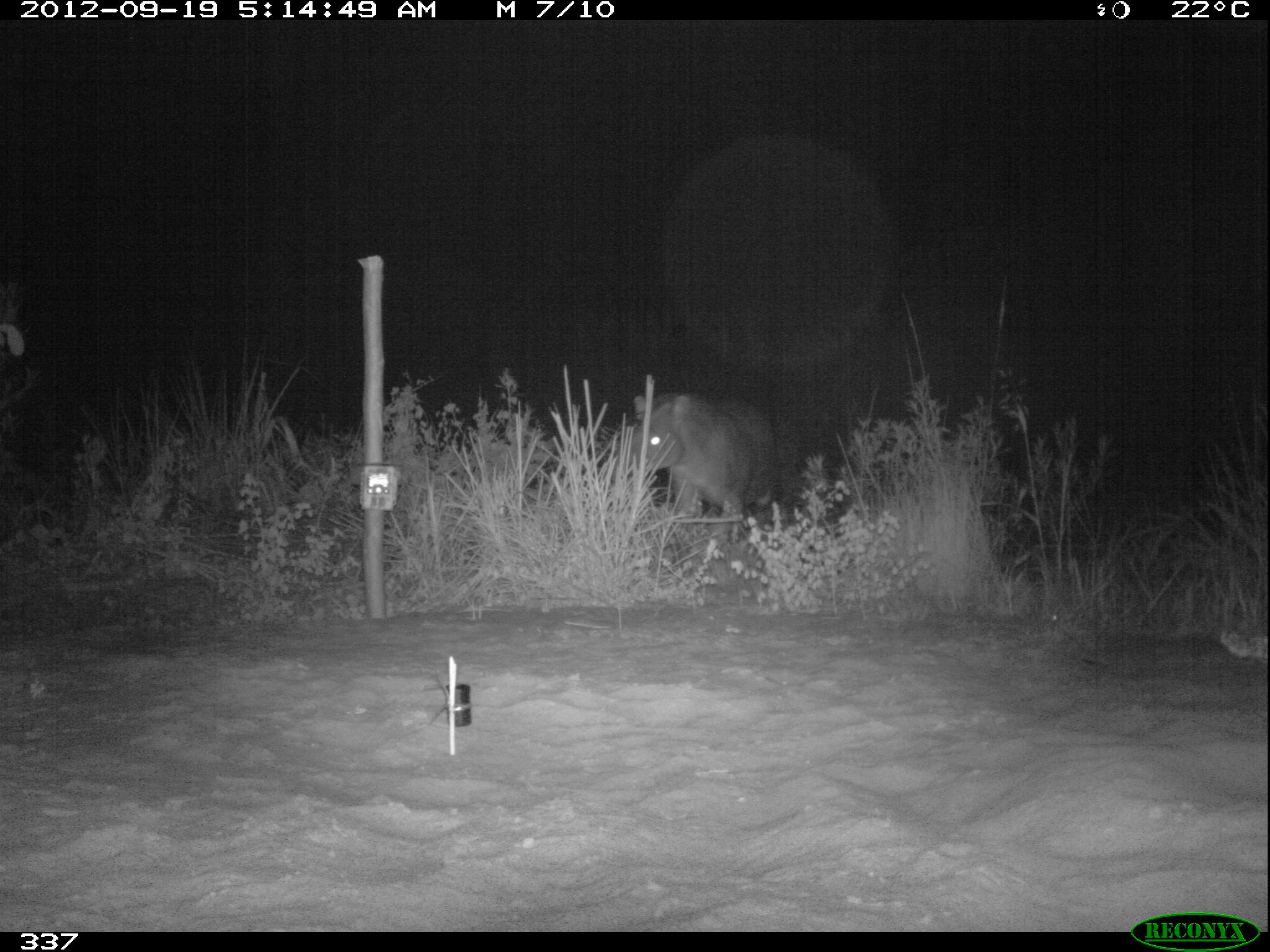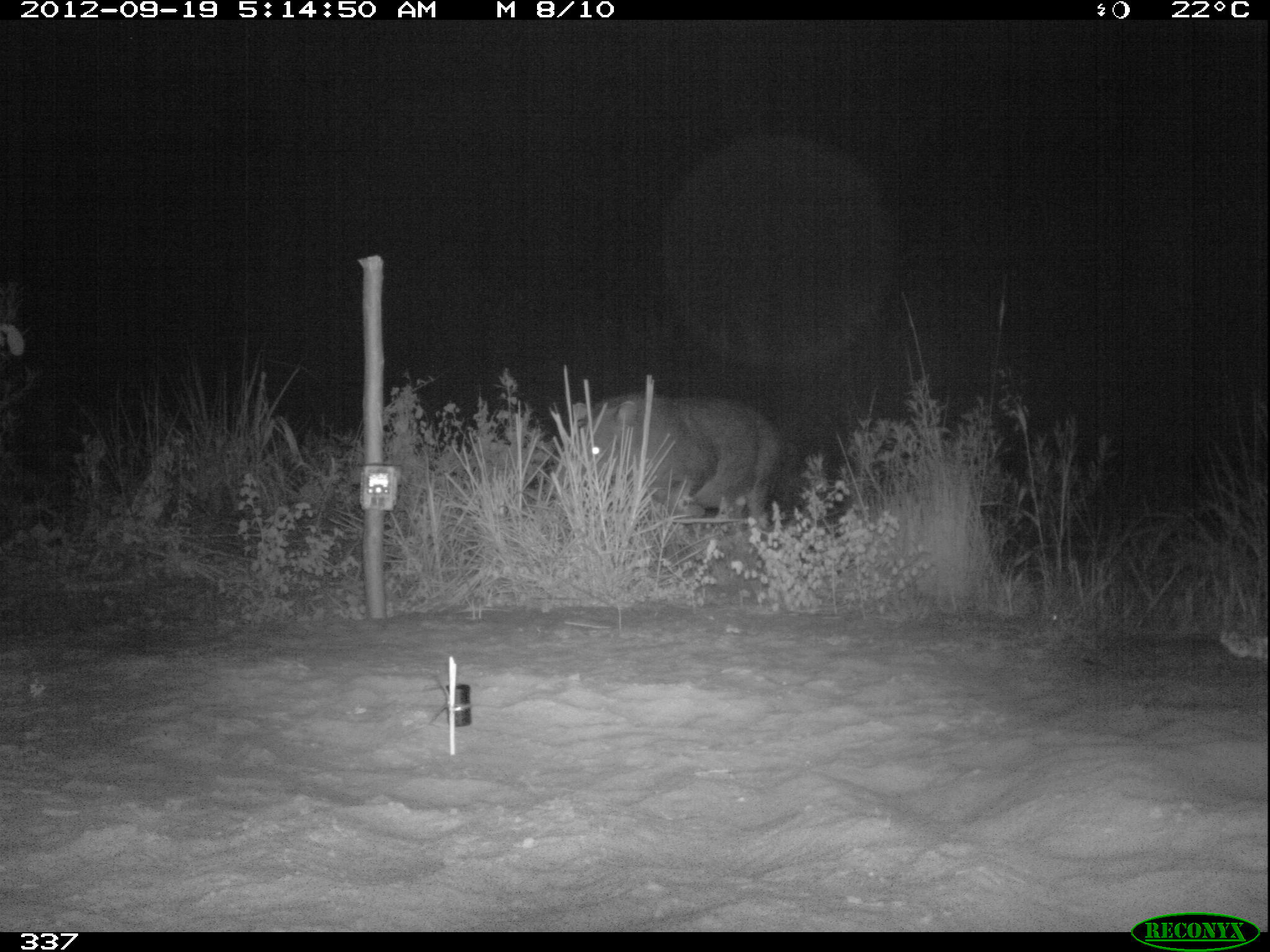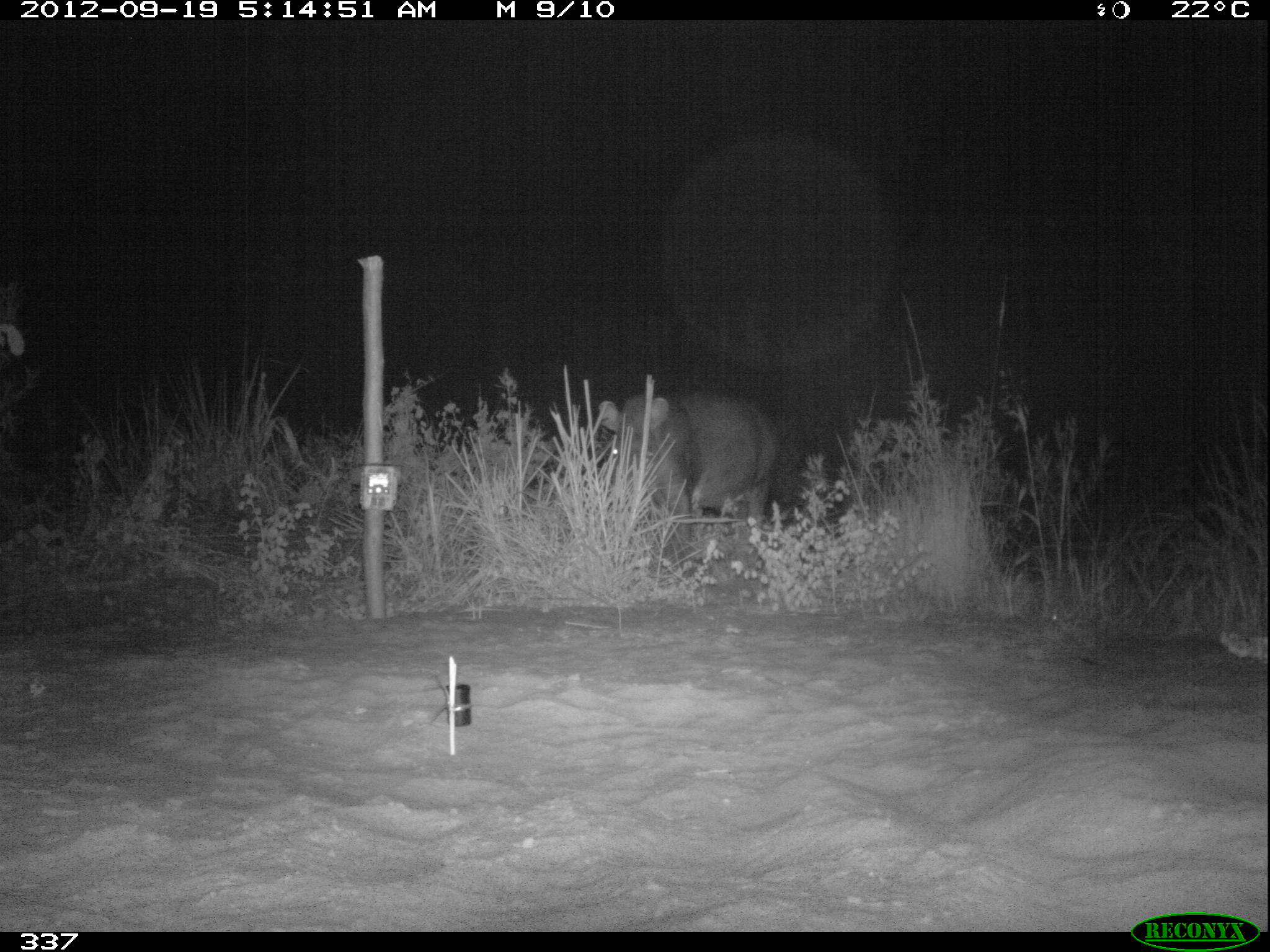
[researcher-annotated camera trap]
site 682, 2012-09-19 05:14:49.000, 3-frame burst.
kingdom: Animalia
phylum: Chordata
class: Mammalia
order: Perissodactyla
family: Tapiridae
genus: Tapirus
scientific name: Tapirus terrestris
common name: south american tapir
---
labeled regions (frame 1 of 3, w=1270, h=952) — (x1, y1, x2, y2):
tapirus terrestris: (607, 389, 790, 539)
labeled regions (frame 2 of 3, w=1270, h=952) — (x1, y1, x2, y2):
tapirus terrestris: (569, 392, 784, 536)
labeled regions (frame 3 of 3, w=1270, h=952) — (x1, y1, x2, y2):
tapirus terrestris: (600, 390, 780, 567)